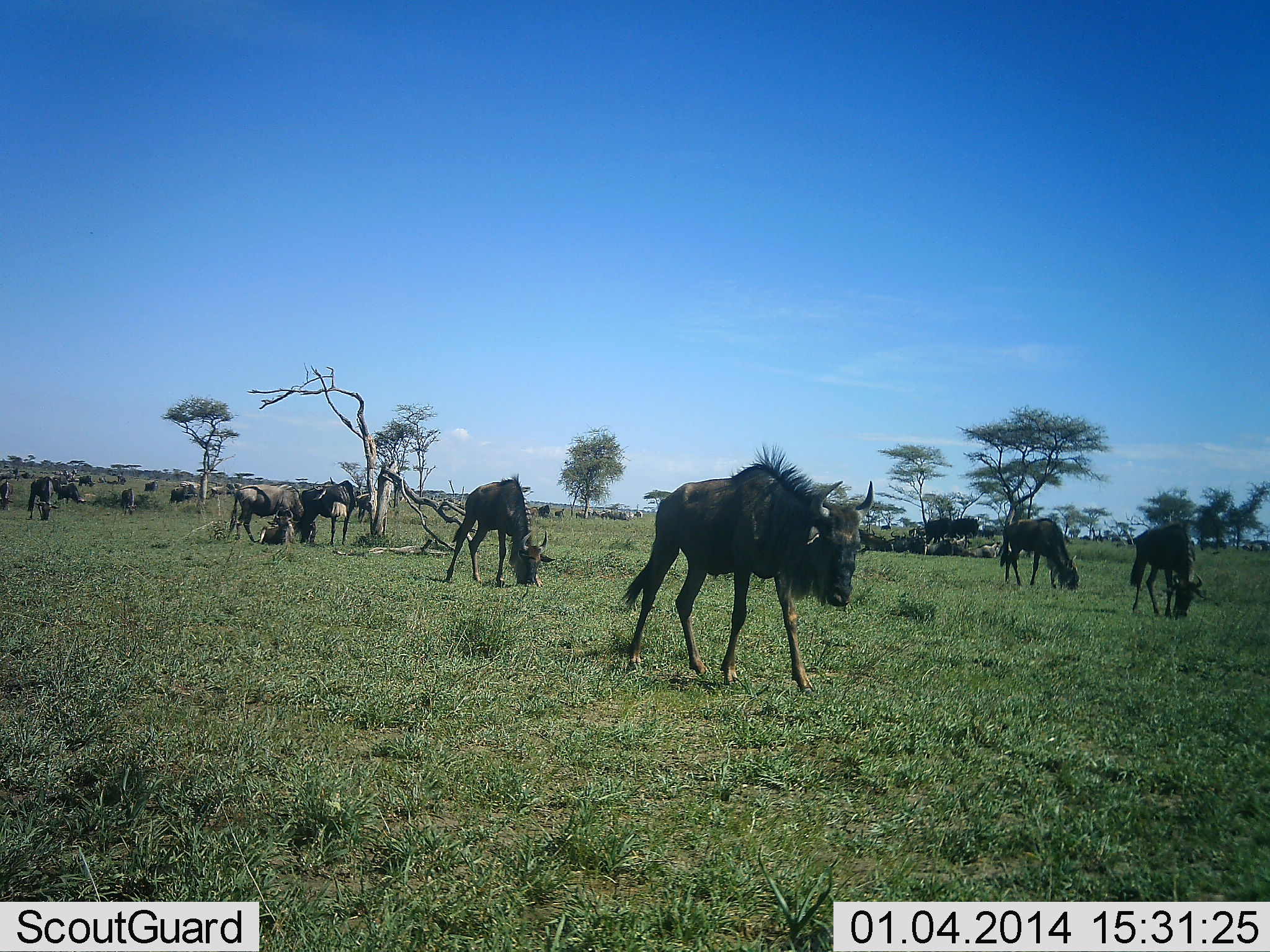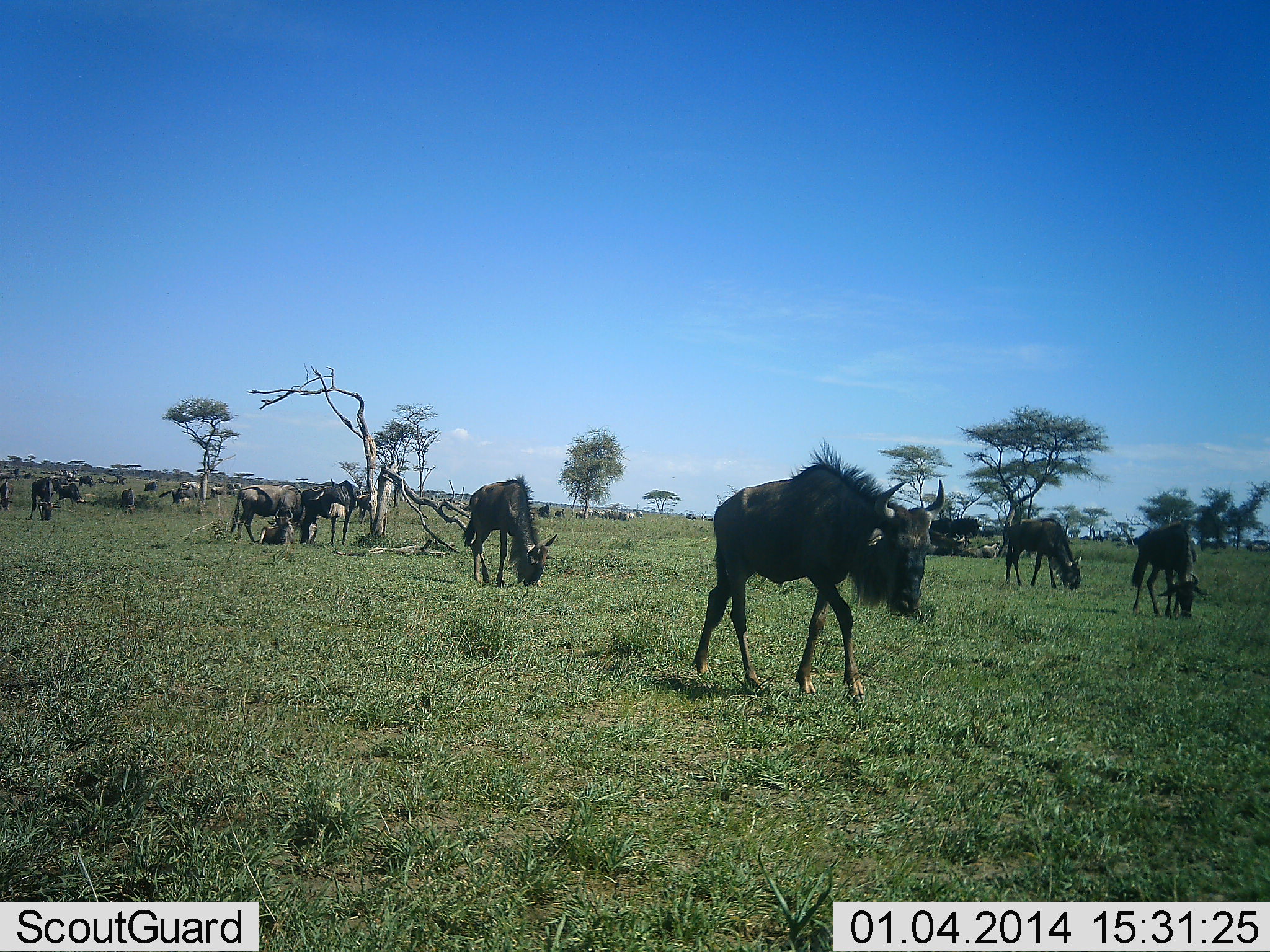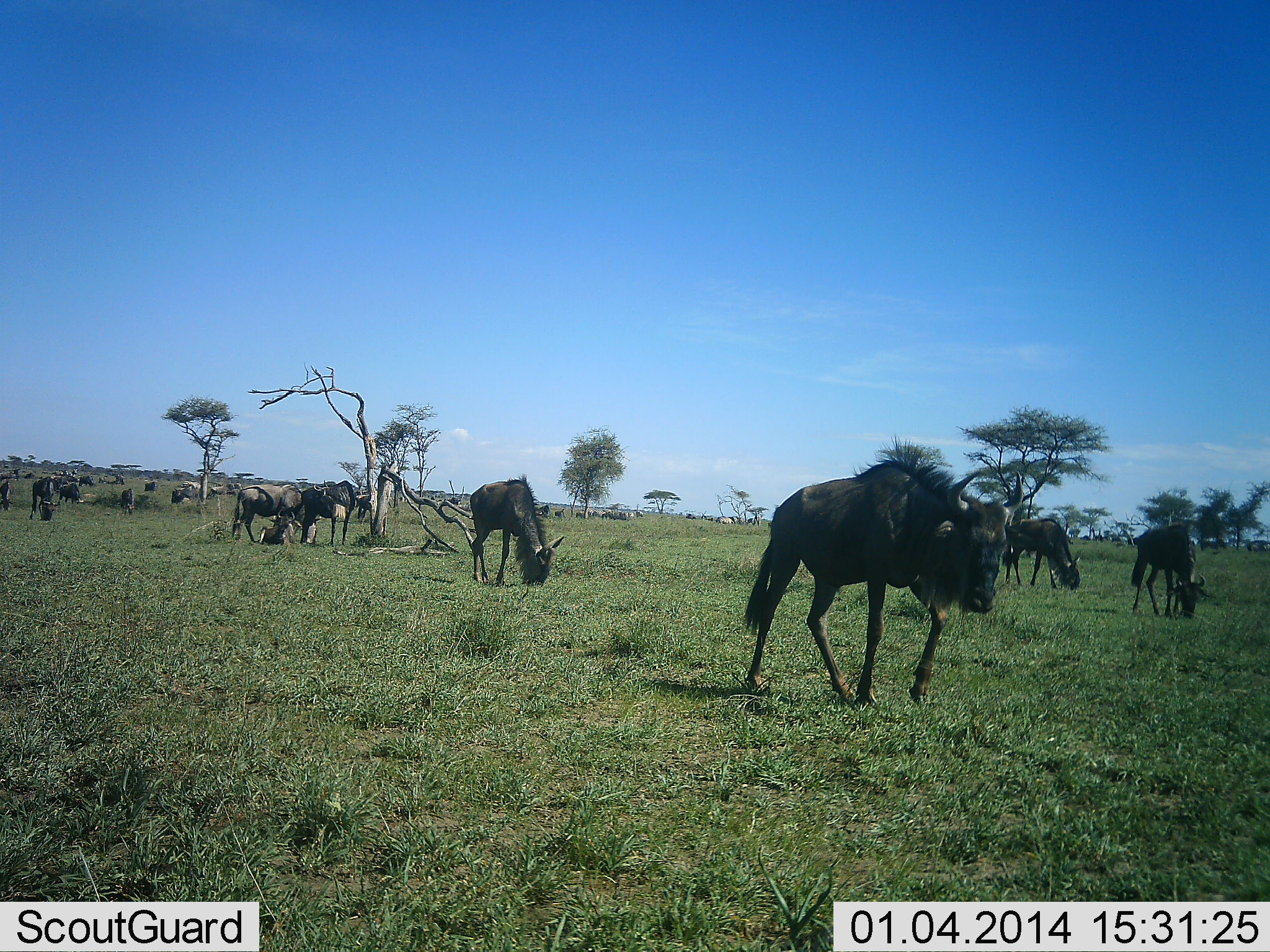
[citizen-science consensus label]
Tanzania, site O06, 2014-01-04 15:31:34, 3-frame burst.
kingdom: Animalia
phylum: Chordata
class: Mammalia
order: Artiodactyla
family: Bovidae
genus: Connochaetes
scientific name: Connochaetes taurinus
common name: blue wildebeest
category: wildebeest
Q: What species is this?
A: Wildebeest (blue wildebeest) (Connochaetes taurinus).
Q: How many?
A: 11-50.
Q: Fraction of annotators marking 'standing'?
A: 30%.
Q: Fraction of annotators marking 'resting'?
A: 30%.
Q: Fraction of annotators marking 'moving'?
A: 70%.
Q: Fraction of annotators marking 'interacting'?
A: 10%.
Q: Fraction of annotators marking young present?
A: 0%.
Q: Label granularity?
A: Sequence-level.